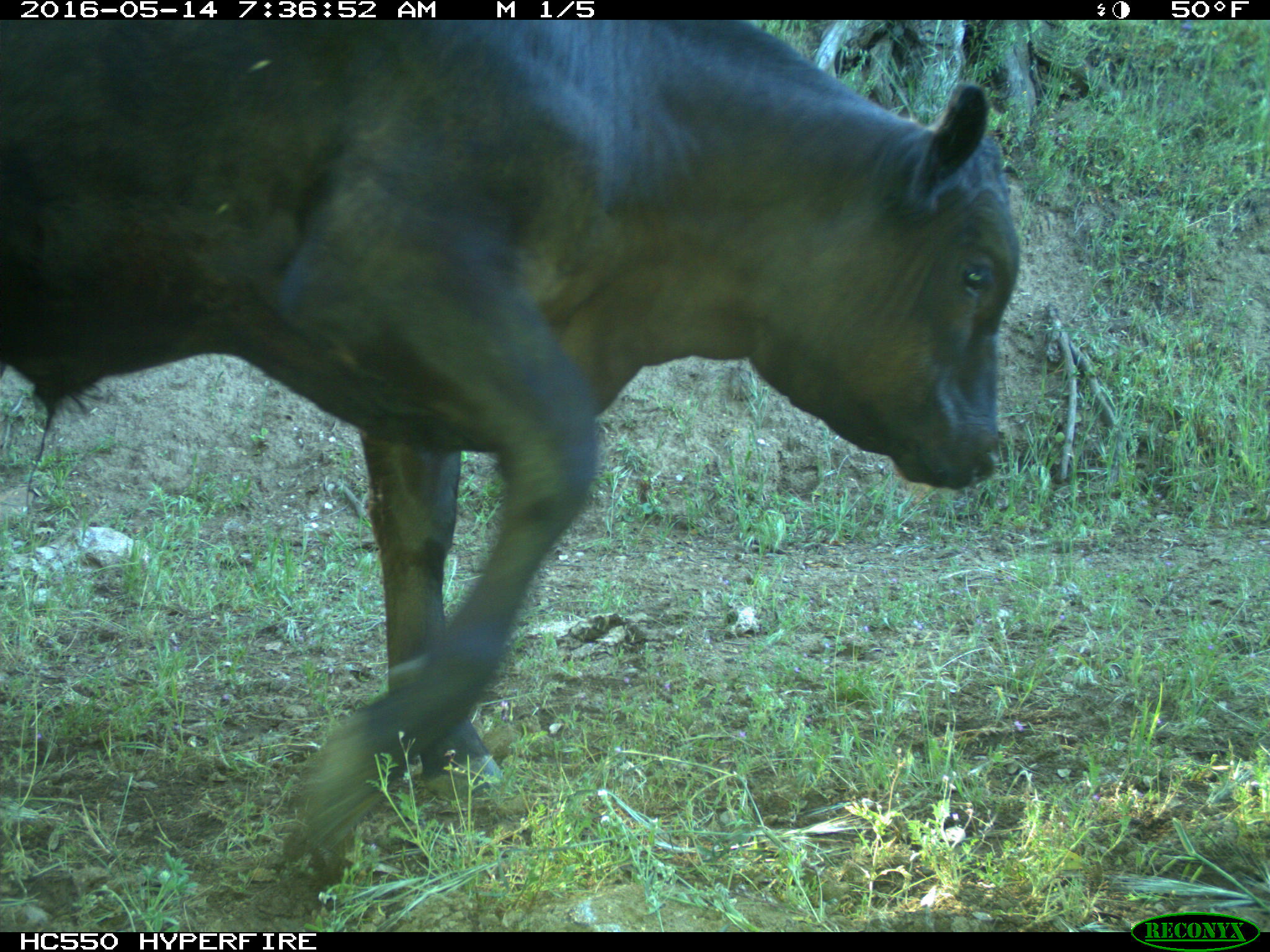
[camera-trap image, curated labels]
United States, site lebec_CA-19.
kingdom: Animalia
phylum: Chordata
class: Mammalia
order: Artiodactyla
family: Bovidae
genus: Bos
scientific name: Bos taurus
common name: domestic cow